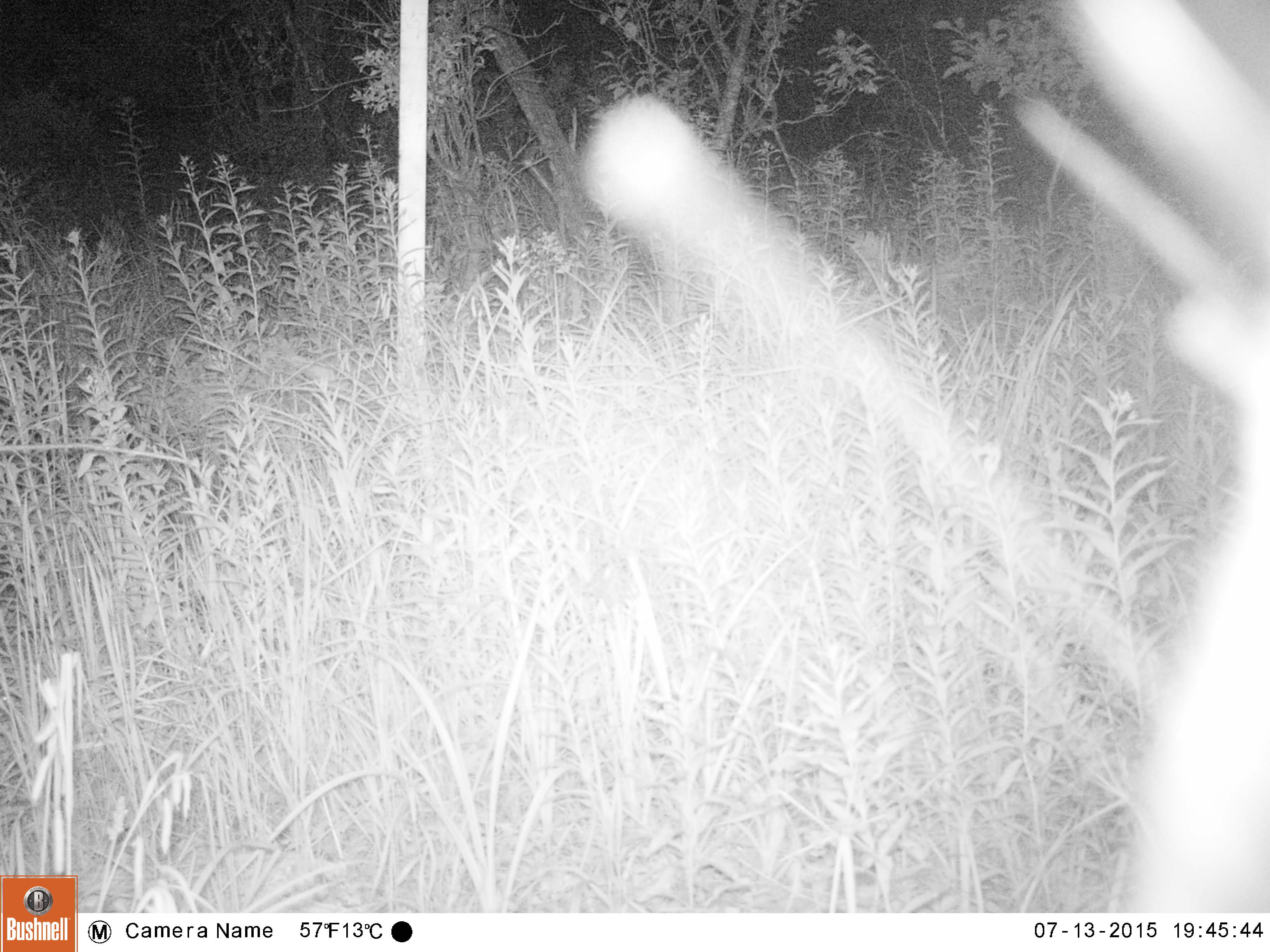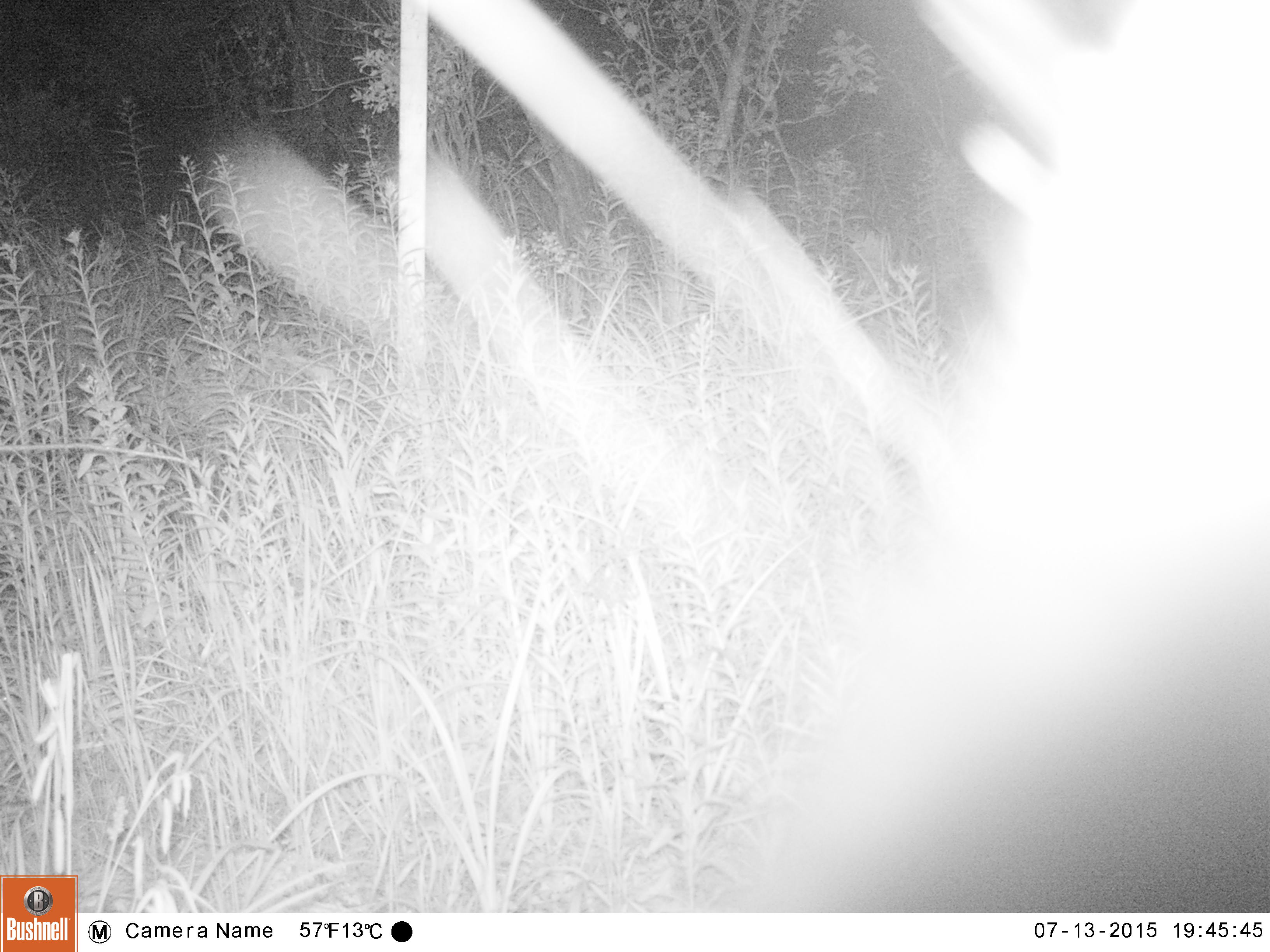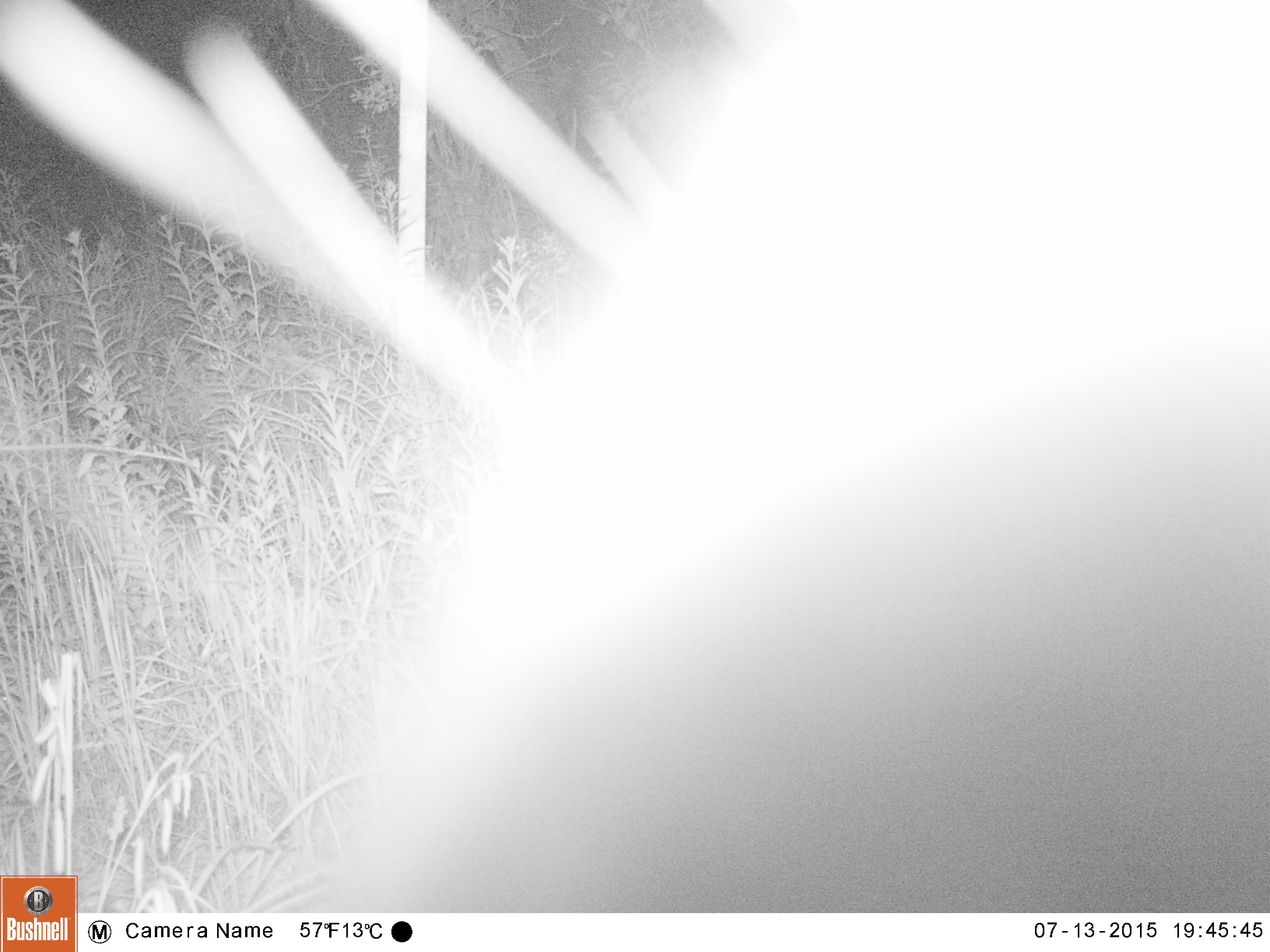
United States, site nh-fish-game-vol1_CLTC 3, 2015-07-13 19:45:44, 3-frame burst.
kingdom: Animalia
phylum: Chordata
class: Mammalia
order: Artiodactyla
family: Cervidae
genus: Alces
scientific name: Alces alces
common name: moose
Moose (Alces alces).